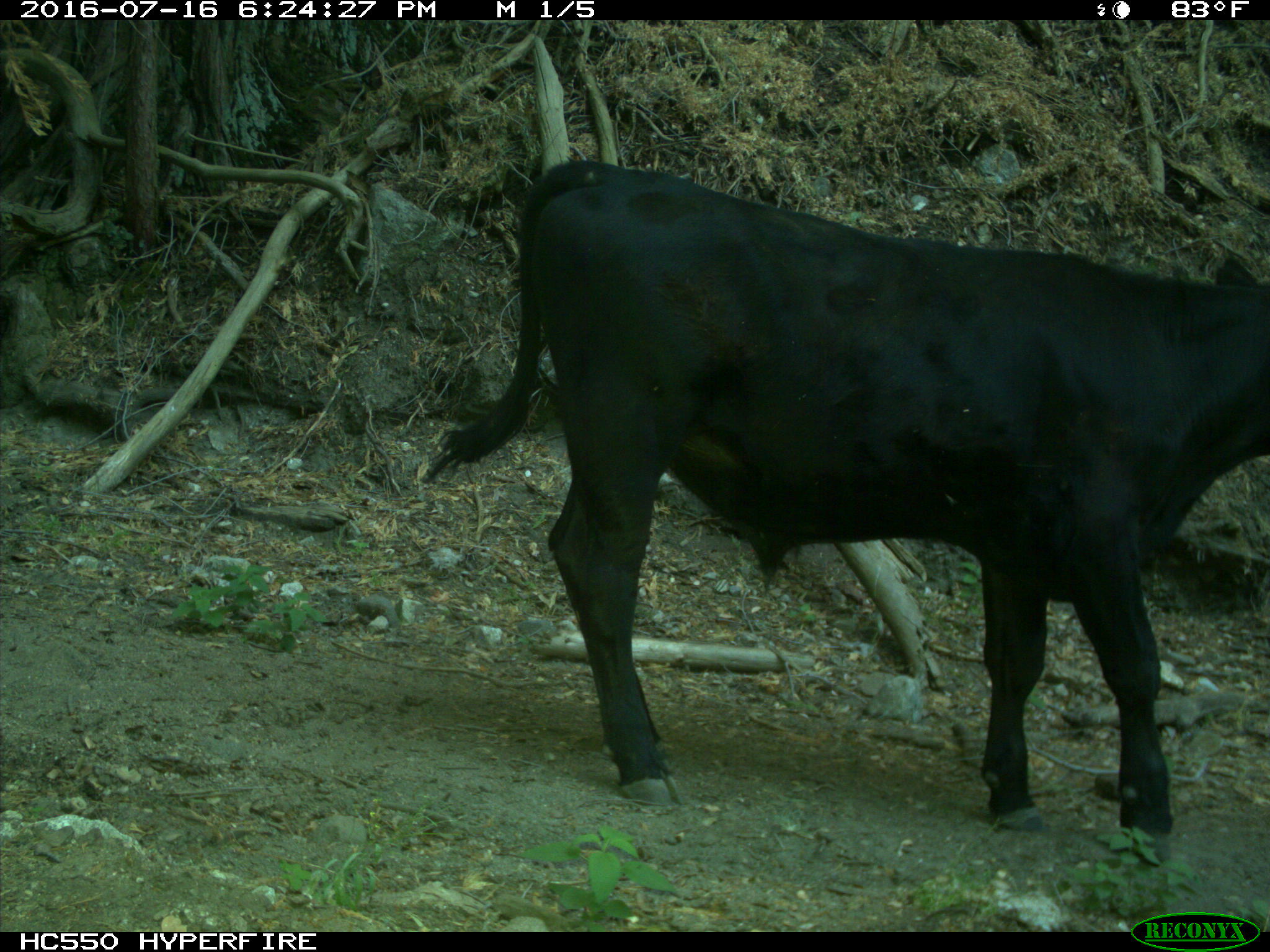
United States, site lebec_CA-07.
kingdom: Animalia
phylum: Chordata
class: Mammalia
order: Artiodactyla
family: Bovidae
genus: Bos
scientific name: Bos taurus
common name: domestic cow